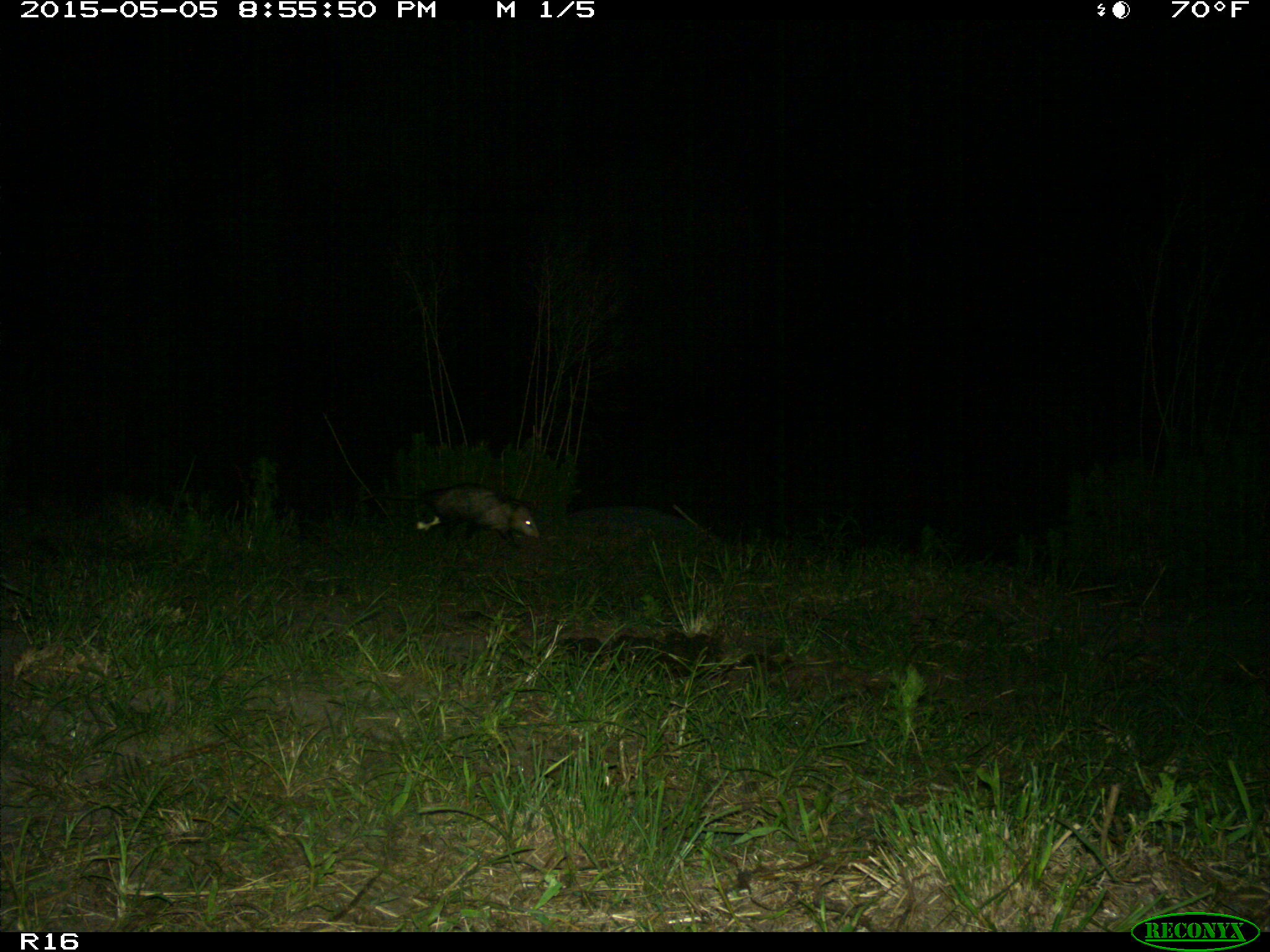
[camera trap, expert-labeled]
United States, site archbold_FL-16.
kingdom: Animalia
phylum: Chordata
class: Mammalia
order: Artiodactyla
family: Bovidae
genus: Bos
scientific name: Bos taurus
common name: domestic cow